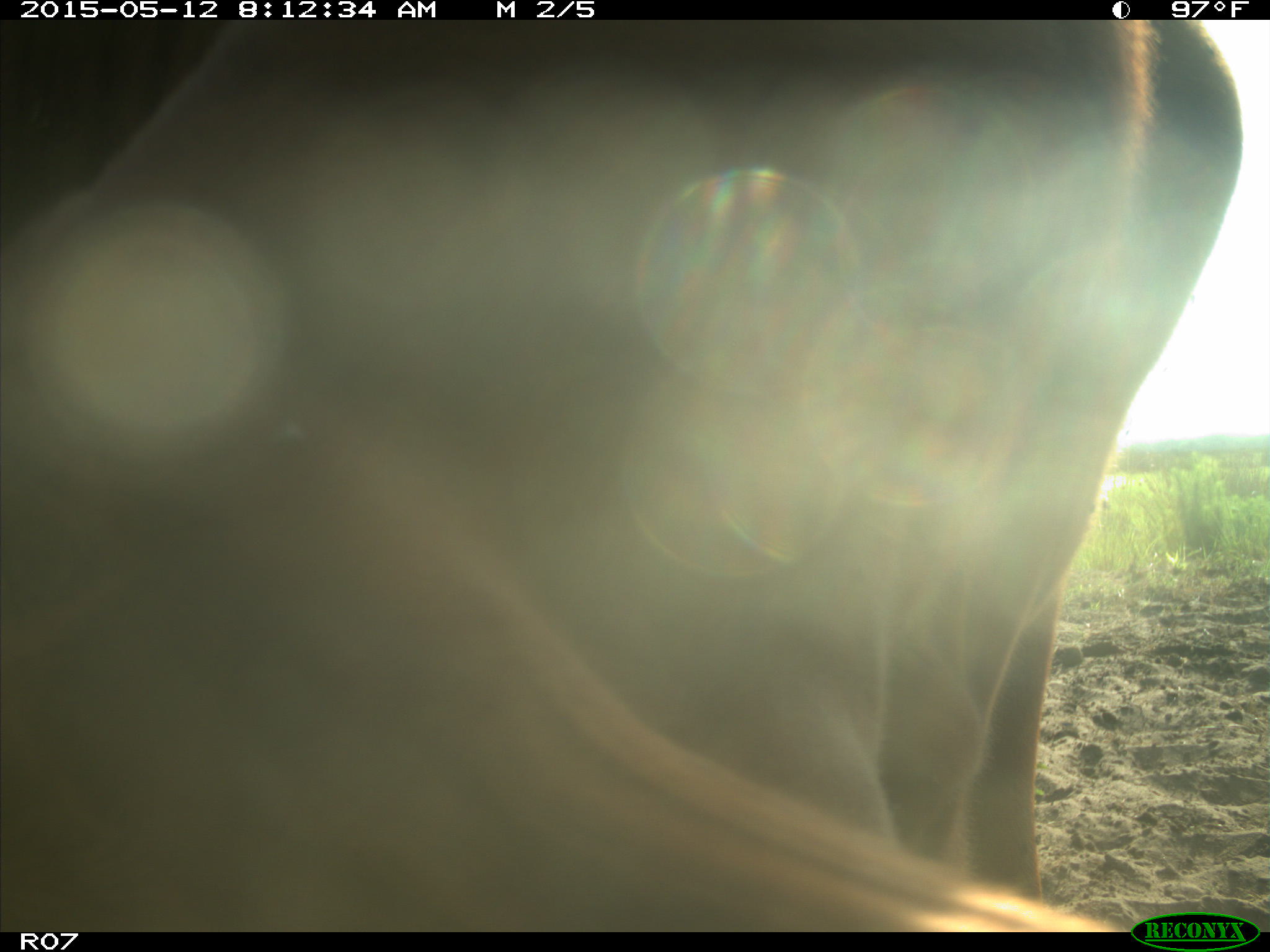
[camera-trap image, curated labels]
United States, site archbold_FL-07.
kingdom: Animalia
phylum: Chordata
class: Mammalia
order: Artiodactyla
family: Bovidae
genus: Bos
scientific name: Bos taurus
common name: domestic cow